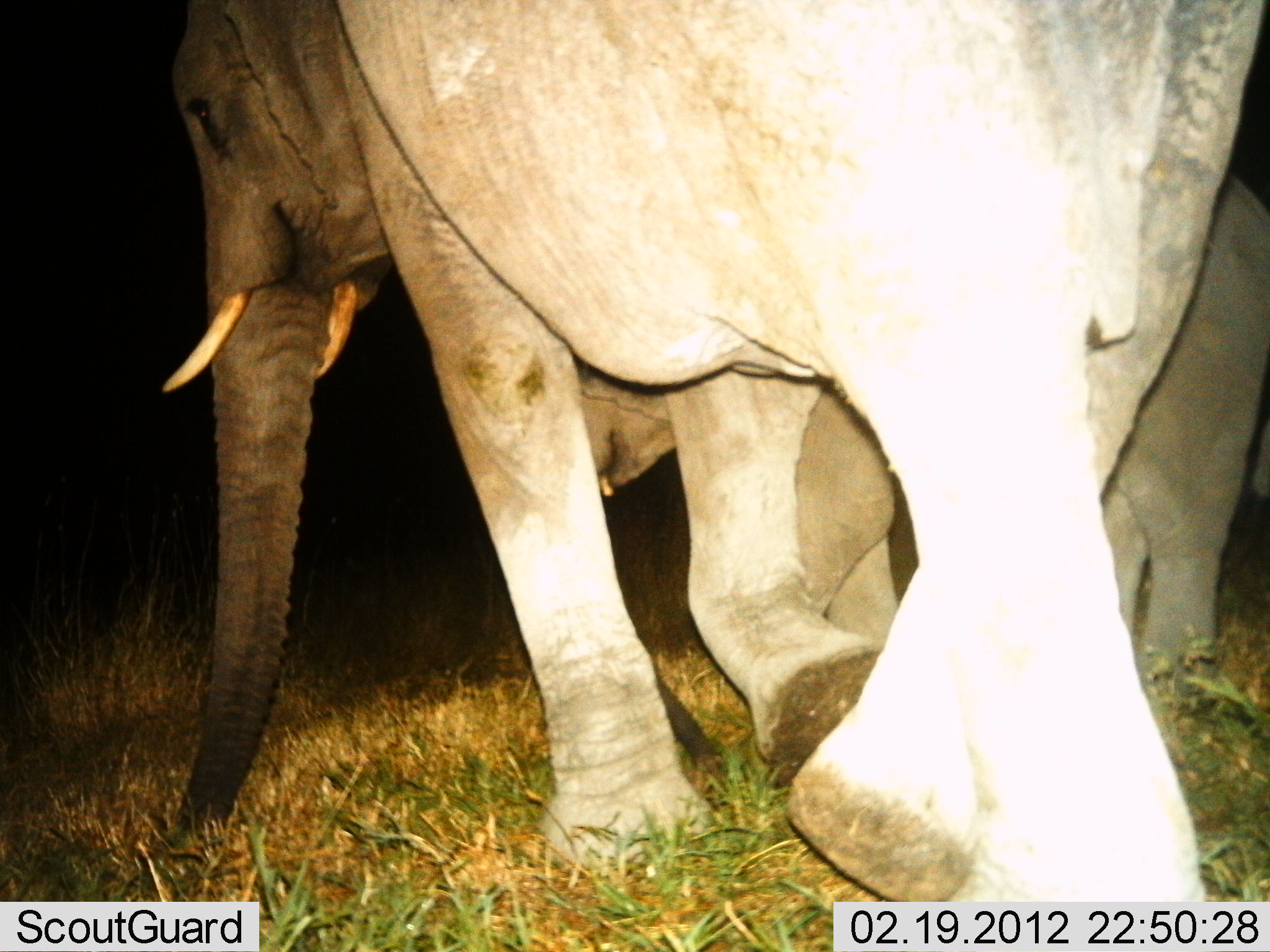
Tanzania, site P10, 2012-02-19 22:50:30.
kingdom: Animalia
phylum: Chordata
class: Mammalia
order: Proboscidea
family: Elephantidae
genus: Loxodonta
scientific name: Loxodonta africana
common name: african bush elephant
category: elephant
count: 2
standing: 21%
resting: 0%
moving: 86%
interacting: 0%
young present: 14%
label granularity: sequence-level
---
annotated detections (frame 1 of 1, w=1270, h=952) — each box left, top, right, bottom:
animal: 161, 1, 1270, 899; 566, 174, 1268, 681